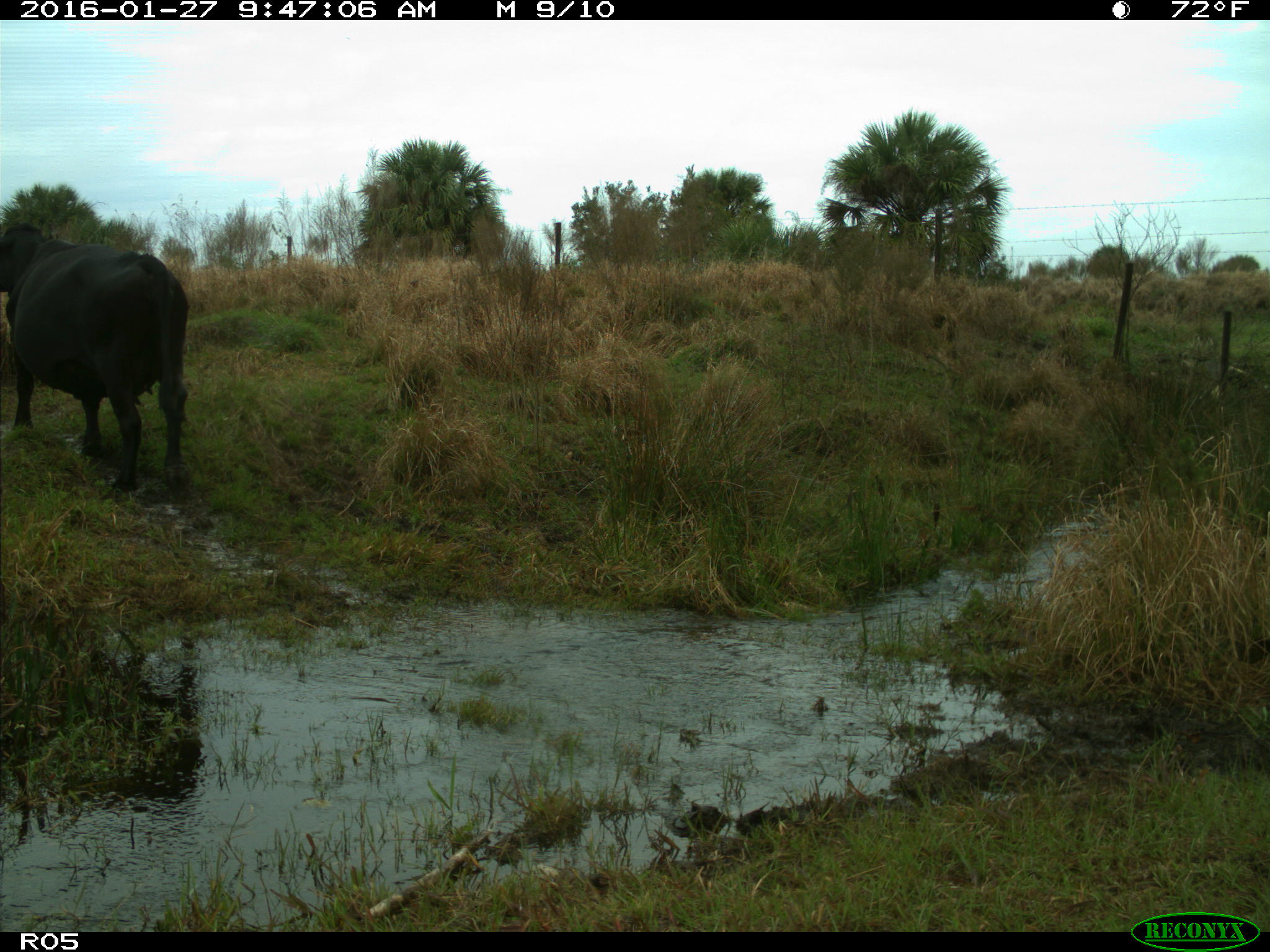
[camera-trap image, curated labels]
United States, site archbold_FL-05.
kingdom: Animalia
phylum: Chordata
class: Mammalia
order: Artiodactyla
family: Bovidae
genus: Bos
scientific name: Bos taurus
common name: domestic cow